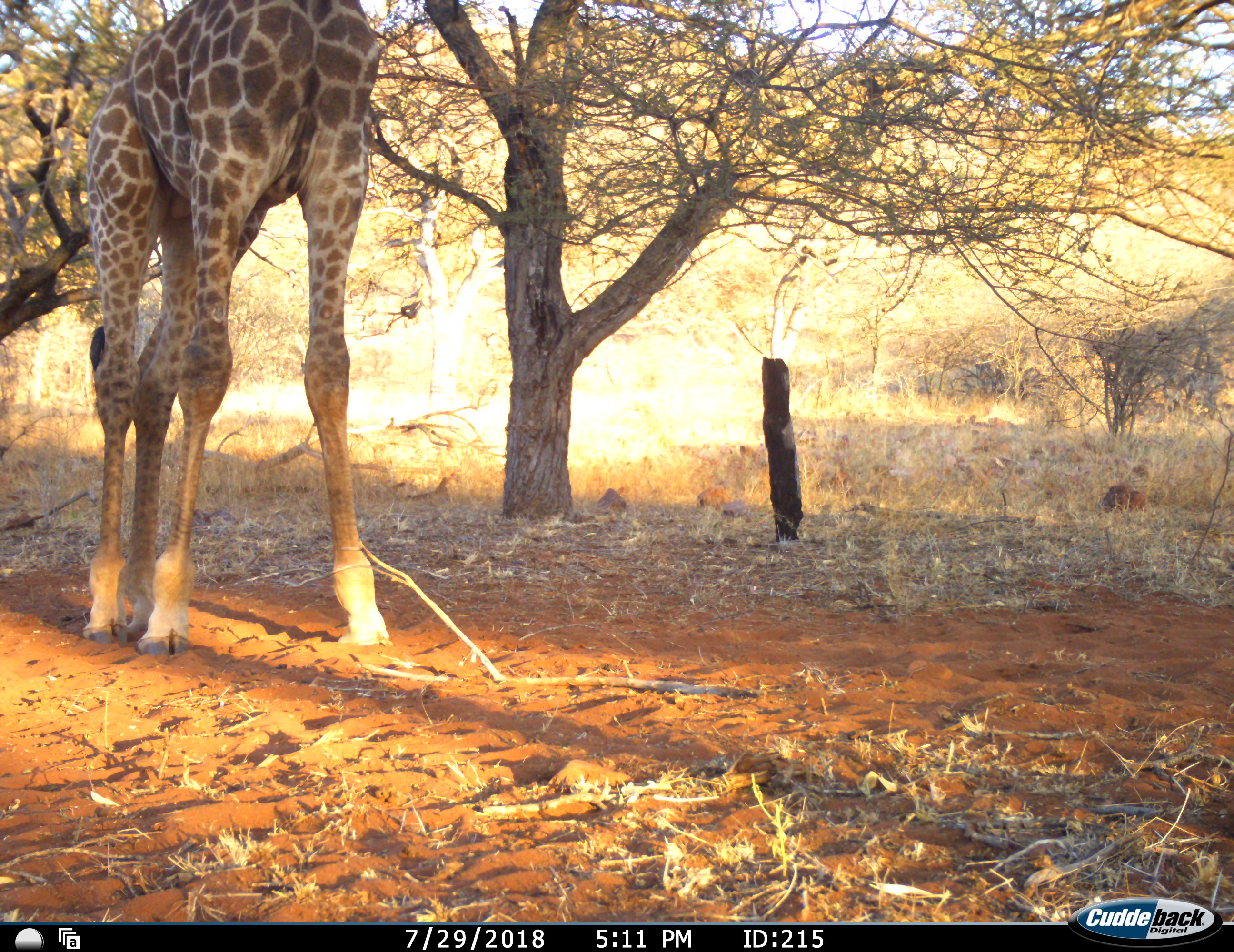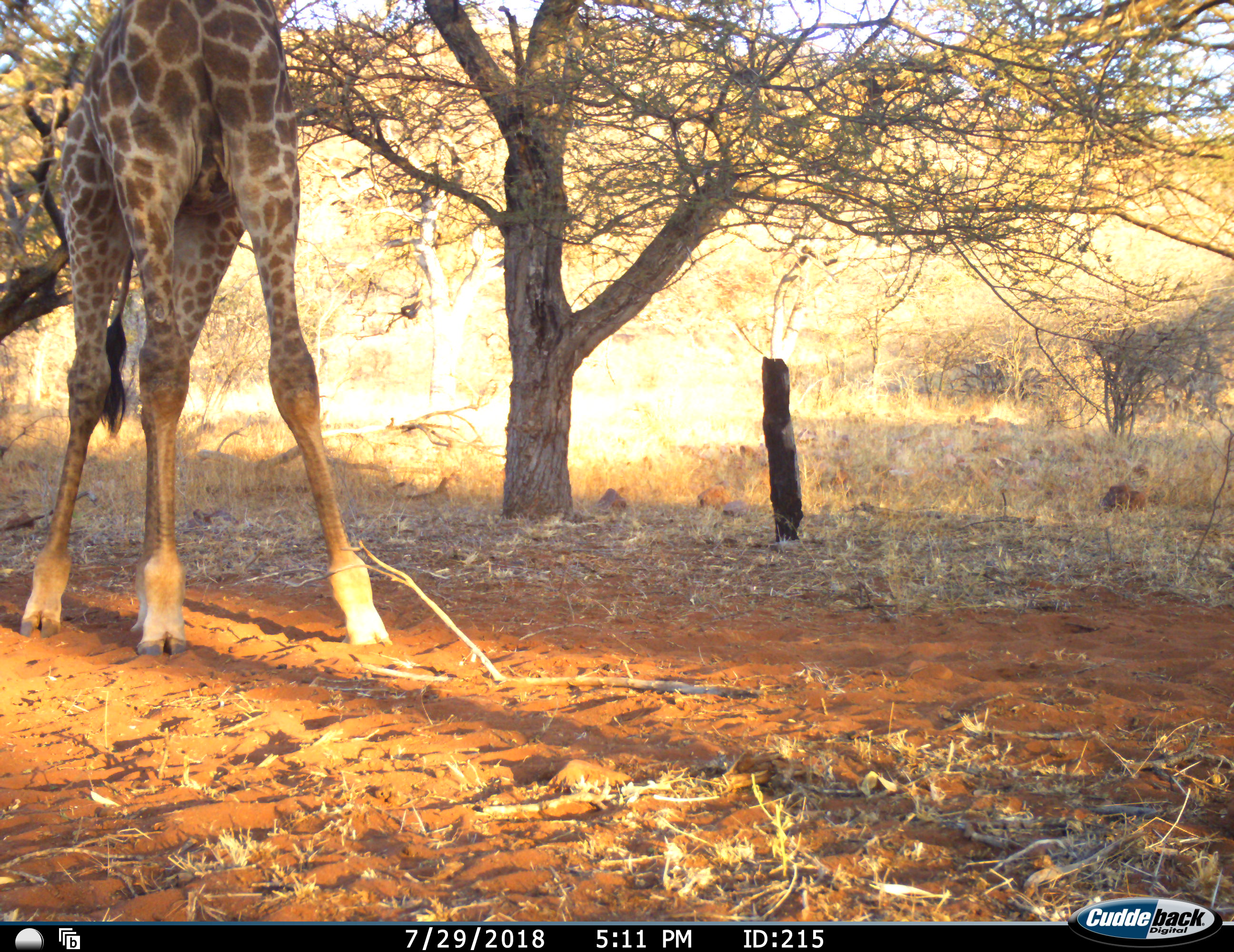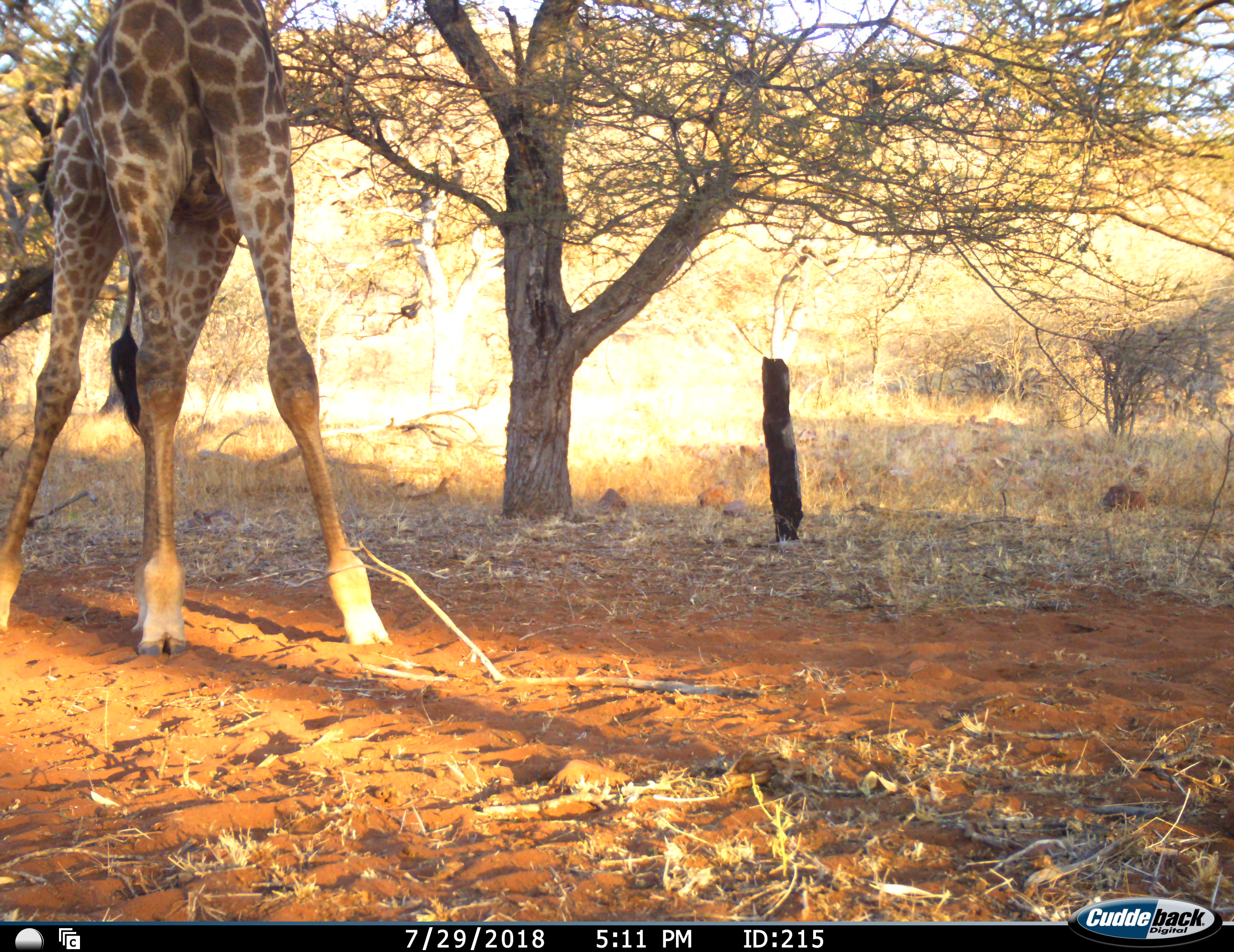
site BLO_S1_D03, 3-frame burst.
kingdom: Animalia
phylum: Chordata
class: Mammalia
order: Artiodactyla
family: Giraffidae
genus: Giraffa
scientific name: Giraffa camelopardalis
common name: giraffe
Giraffe (Giraffa camelopardalis), count 1. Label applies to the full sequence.